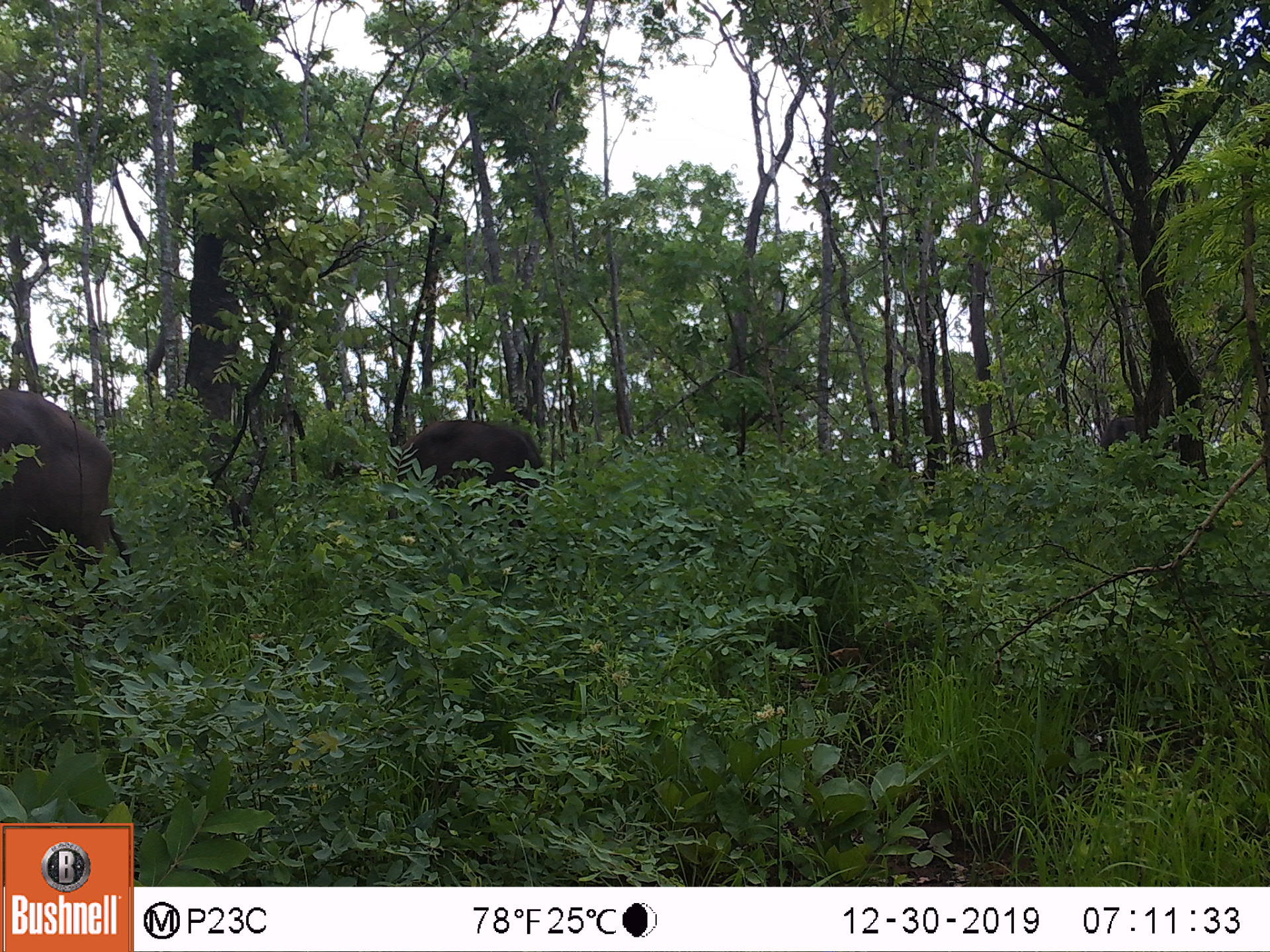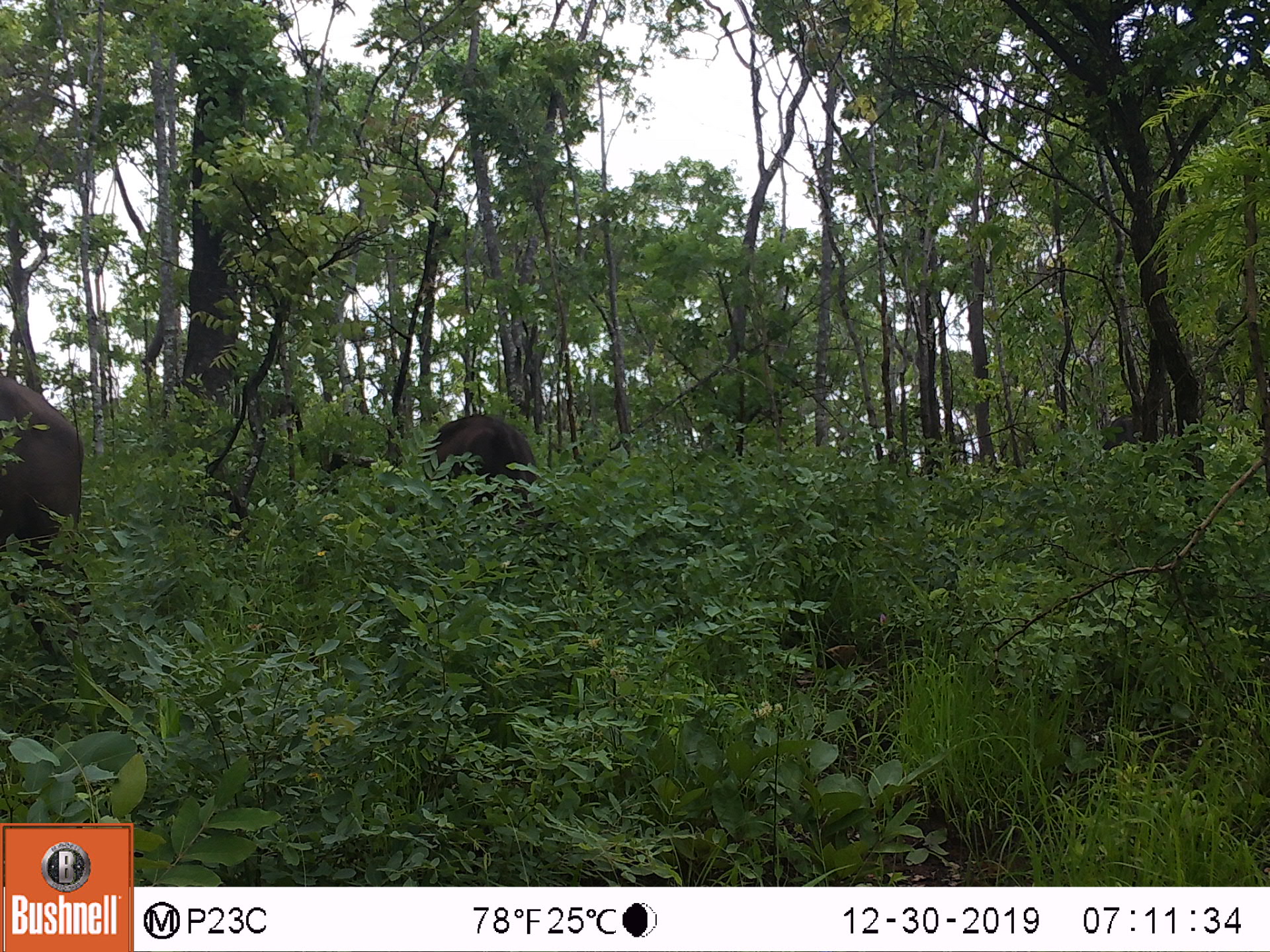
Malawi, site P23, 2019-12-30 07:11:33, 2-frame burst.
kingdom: Animalia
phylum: Chordata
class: Mammalia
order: Artiodactyla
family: Bovidae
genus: Syncerus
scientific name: Syncerus caffer caffer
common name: cape buffalo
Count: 2.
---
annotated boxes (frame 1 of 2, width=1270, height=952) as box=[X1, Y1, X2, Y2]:
cape buffalo: box=[0, 370, 145, 592]; box=[386, 411, 582, 512]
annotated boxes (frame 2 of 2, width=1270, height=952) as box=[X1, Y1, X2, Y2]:
cape buffalo: box=[3, 360, 103, 589]; box=[413, 406, 563, 508]